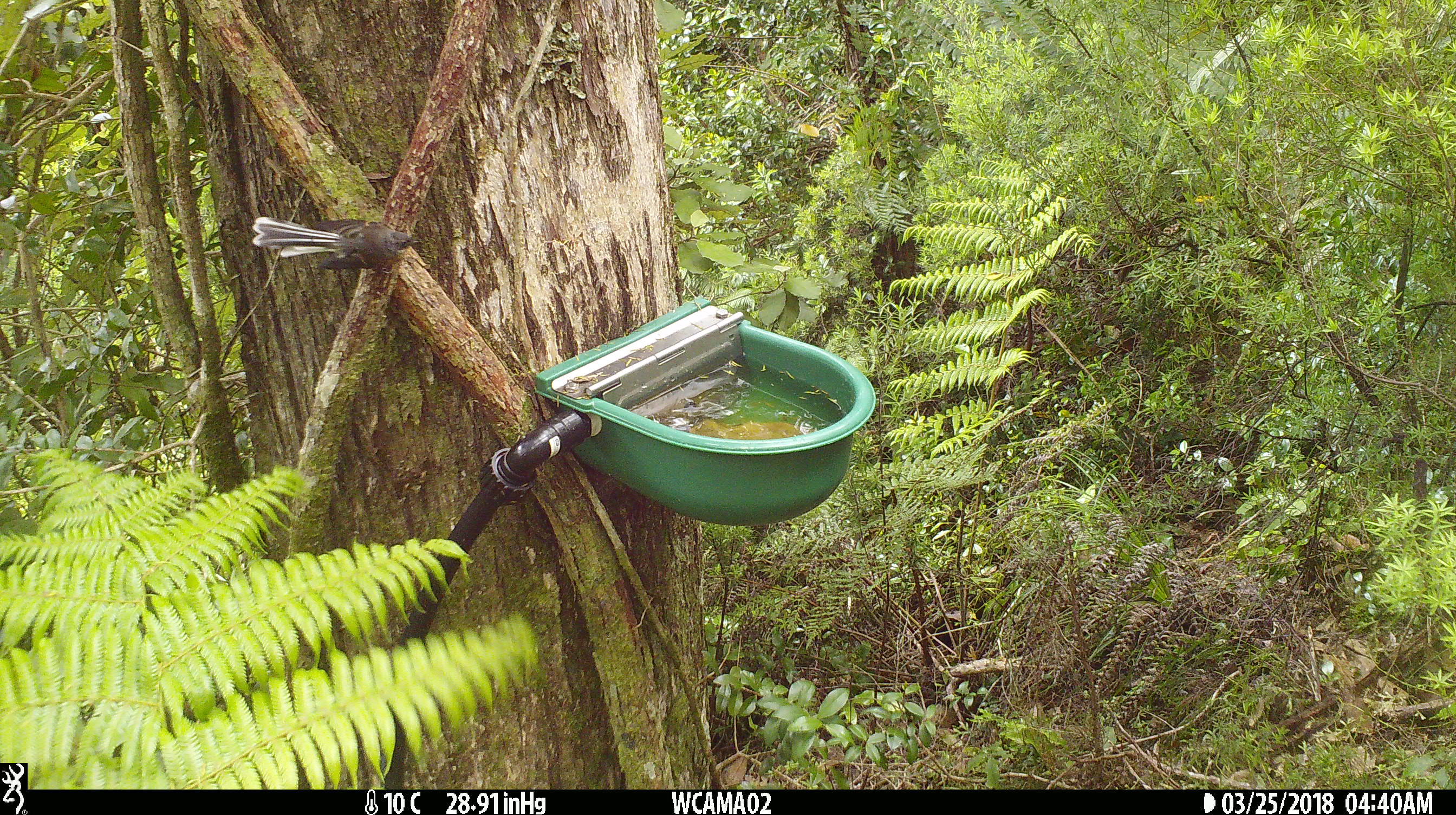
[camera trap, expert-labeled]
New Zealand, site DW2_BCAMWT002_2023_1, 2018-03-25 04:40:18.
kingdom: Animalia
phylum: Chordata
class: Aves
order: Passeriformes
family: Rhipiduridae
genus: Rhipidura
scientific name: Rhipidura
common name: fantails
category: fantail